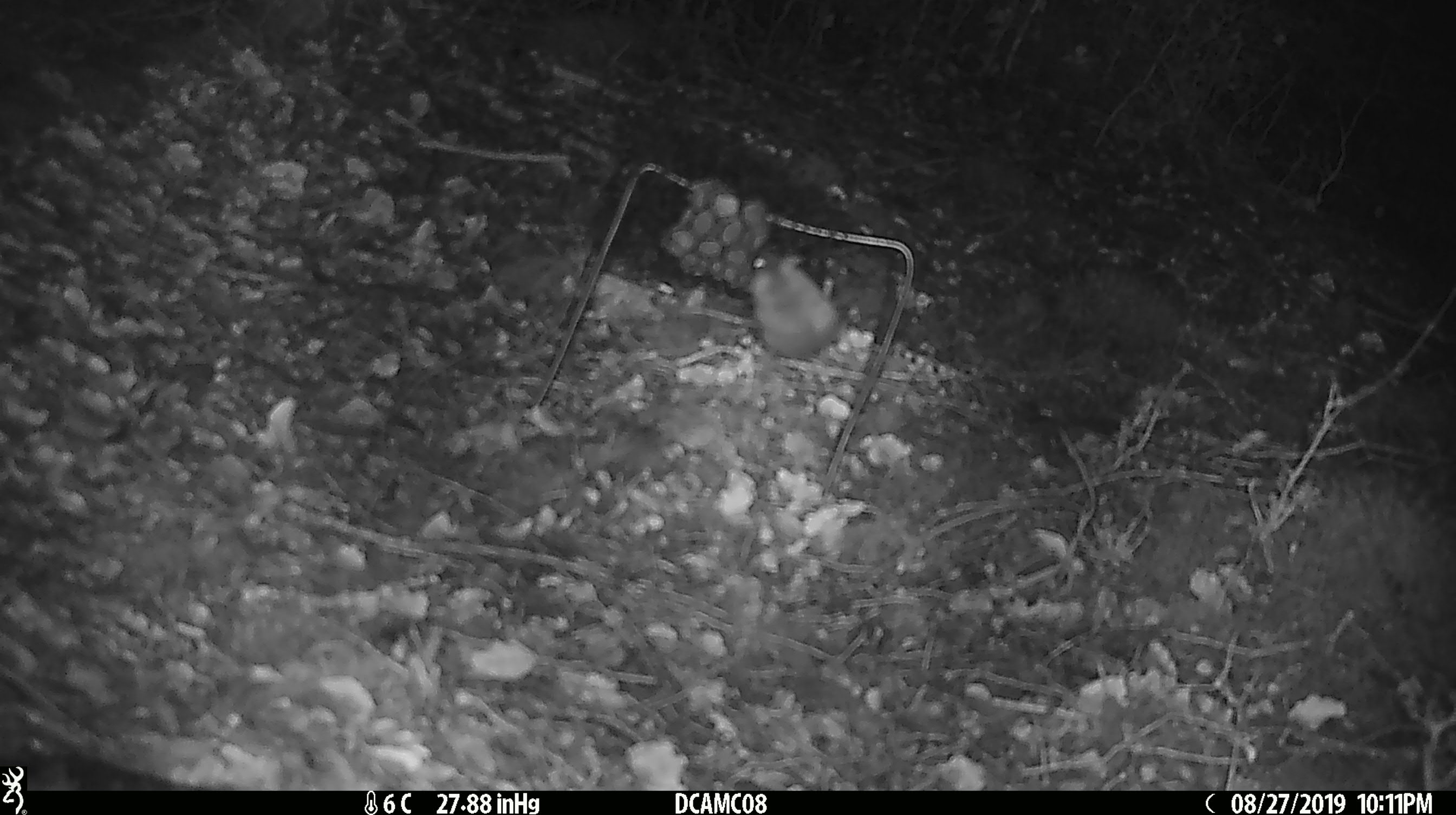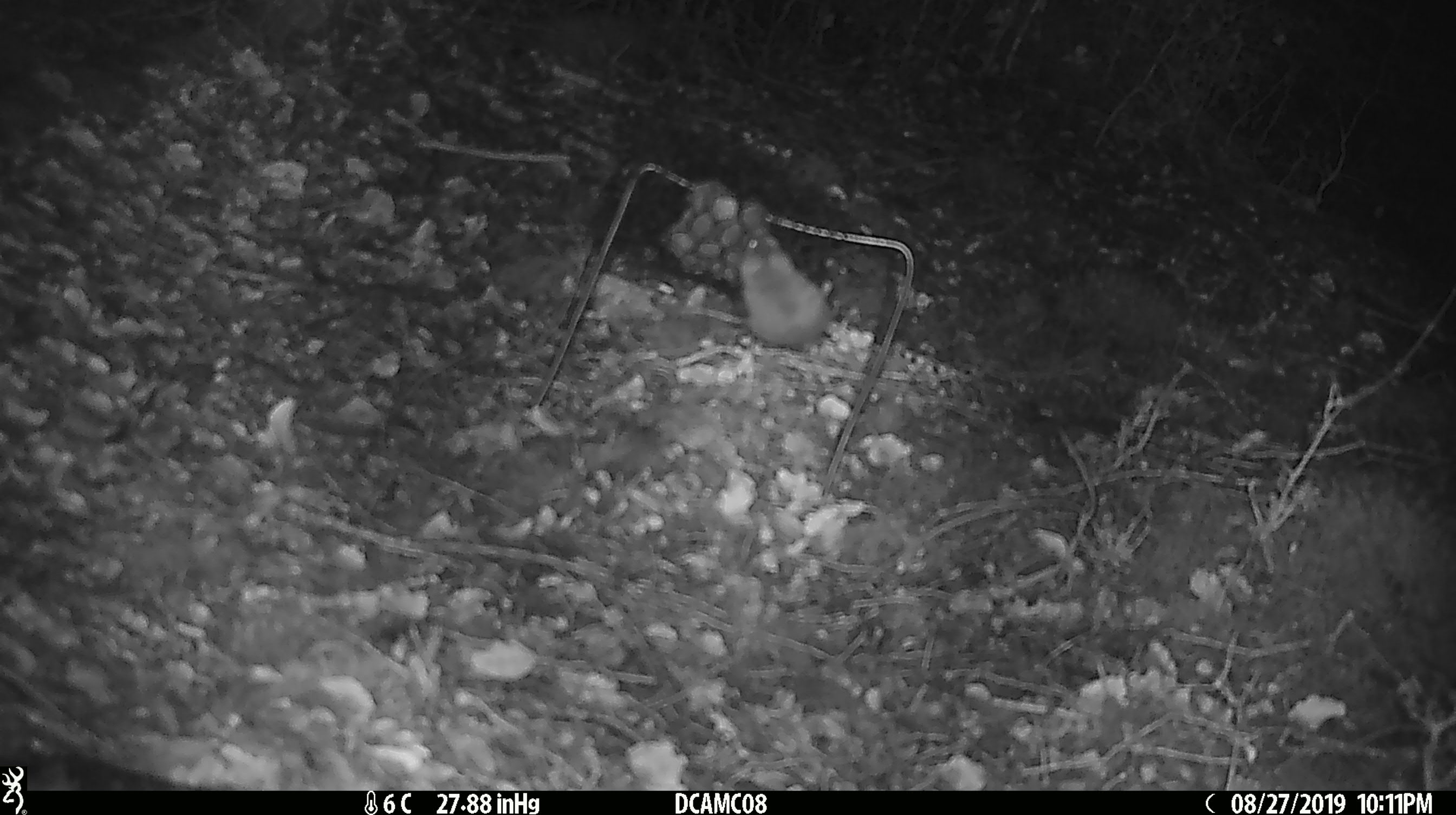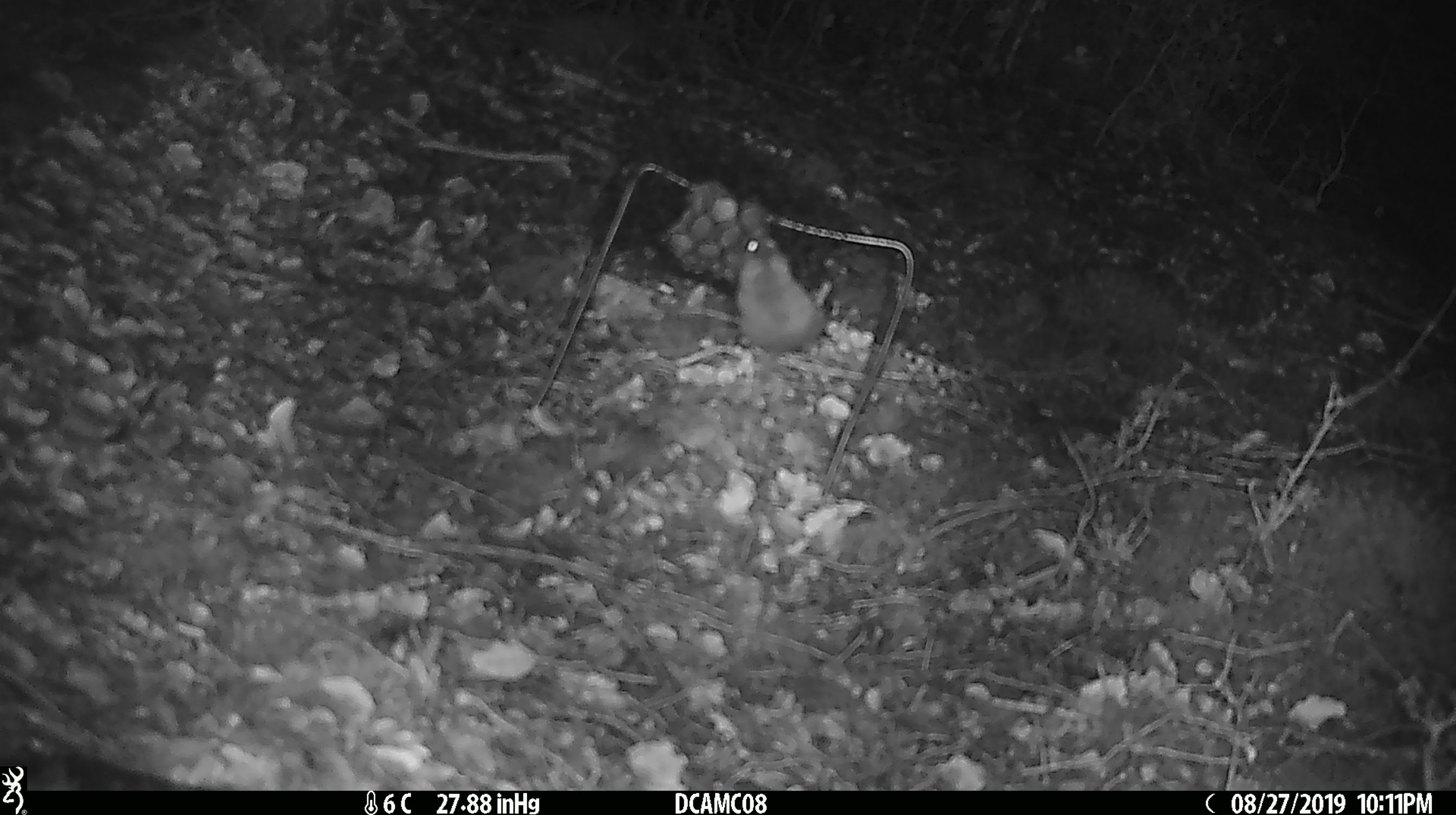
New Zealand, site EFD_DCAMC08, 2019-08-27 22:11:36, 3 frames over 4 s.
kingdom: Animalia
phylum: Chordata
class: Mammalia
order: Rodentia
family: Muridae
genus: Mus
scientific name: Mus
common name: mouse